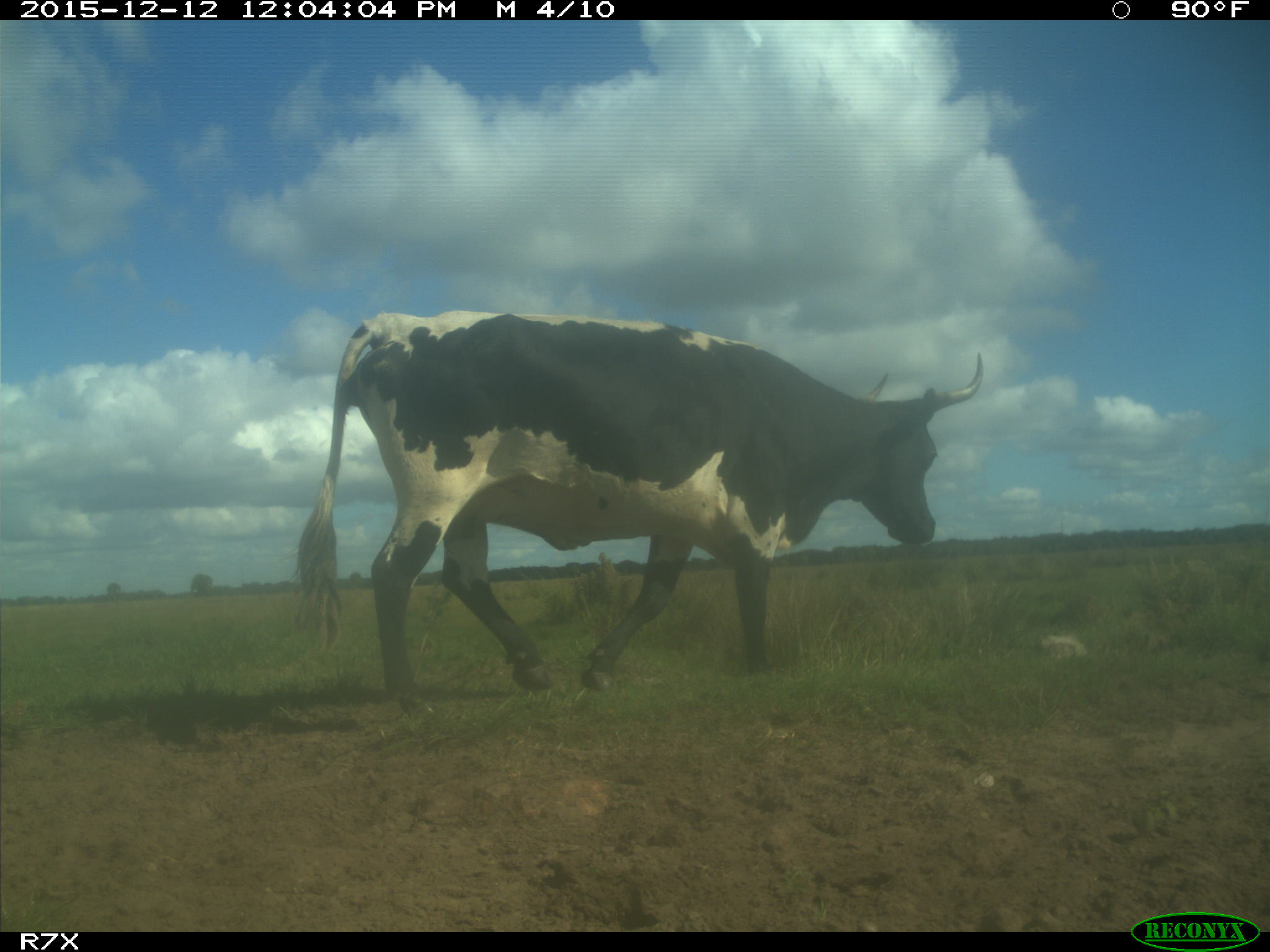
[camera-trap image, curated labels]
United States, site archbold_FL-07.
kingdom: Animalia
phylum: Chordata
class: Mammalia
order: Artiodactyla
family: Bovidae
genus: Bos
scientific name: Bos taurus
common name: domestic cow